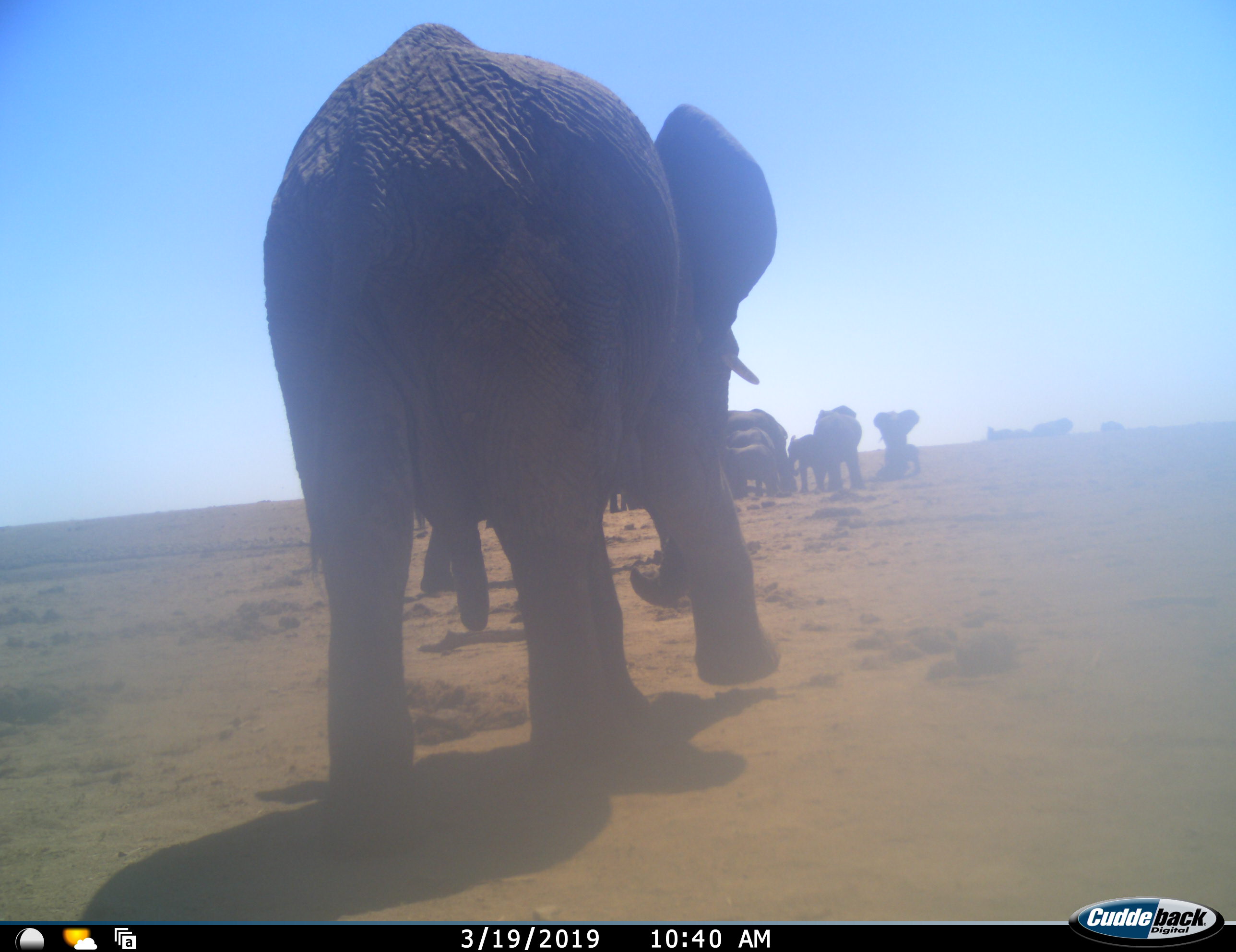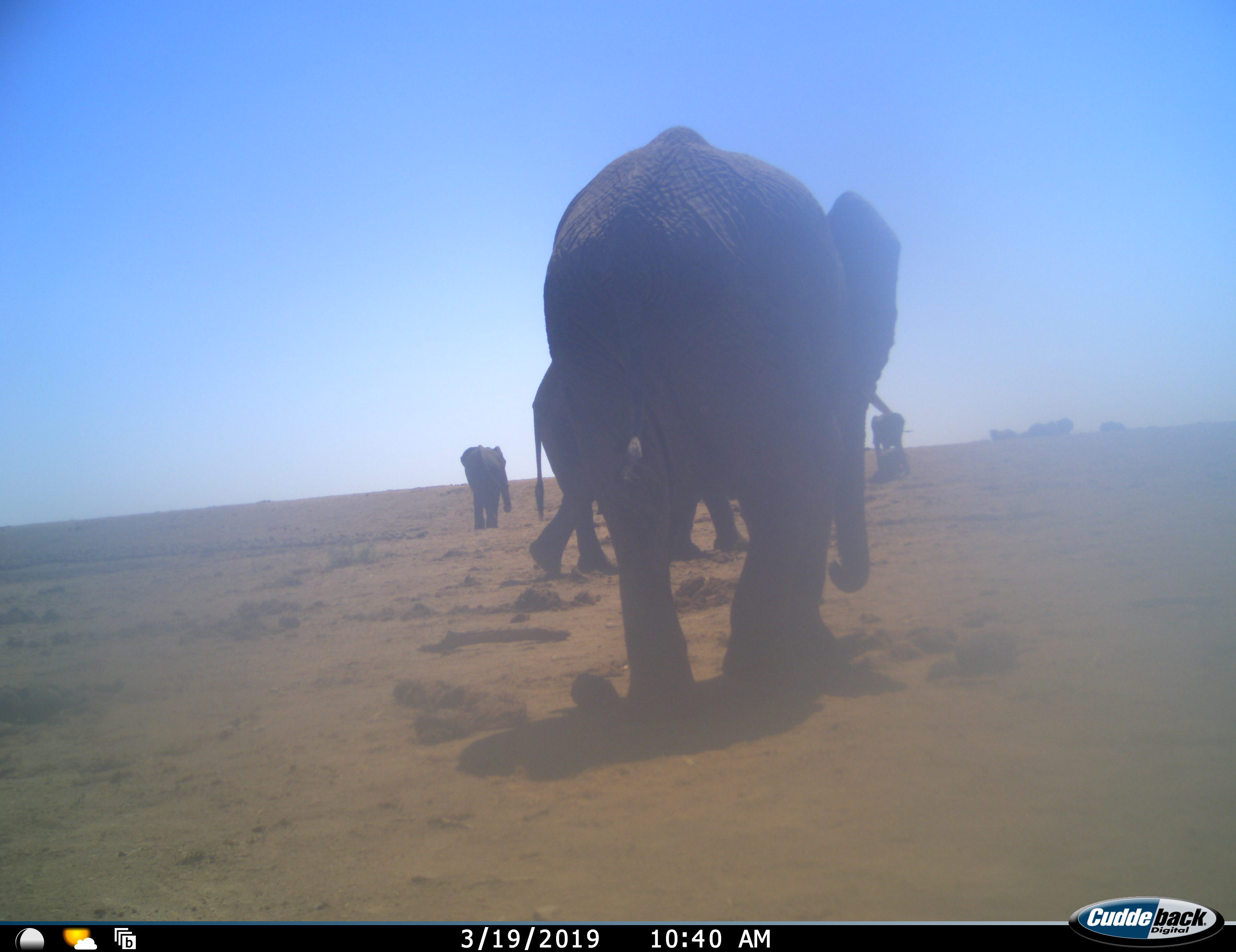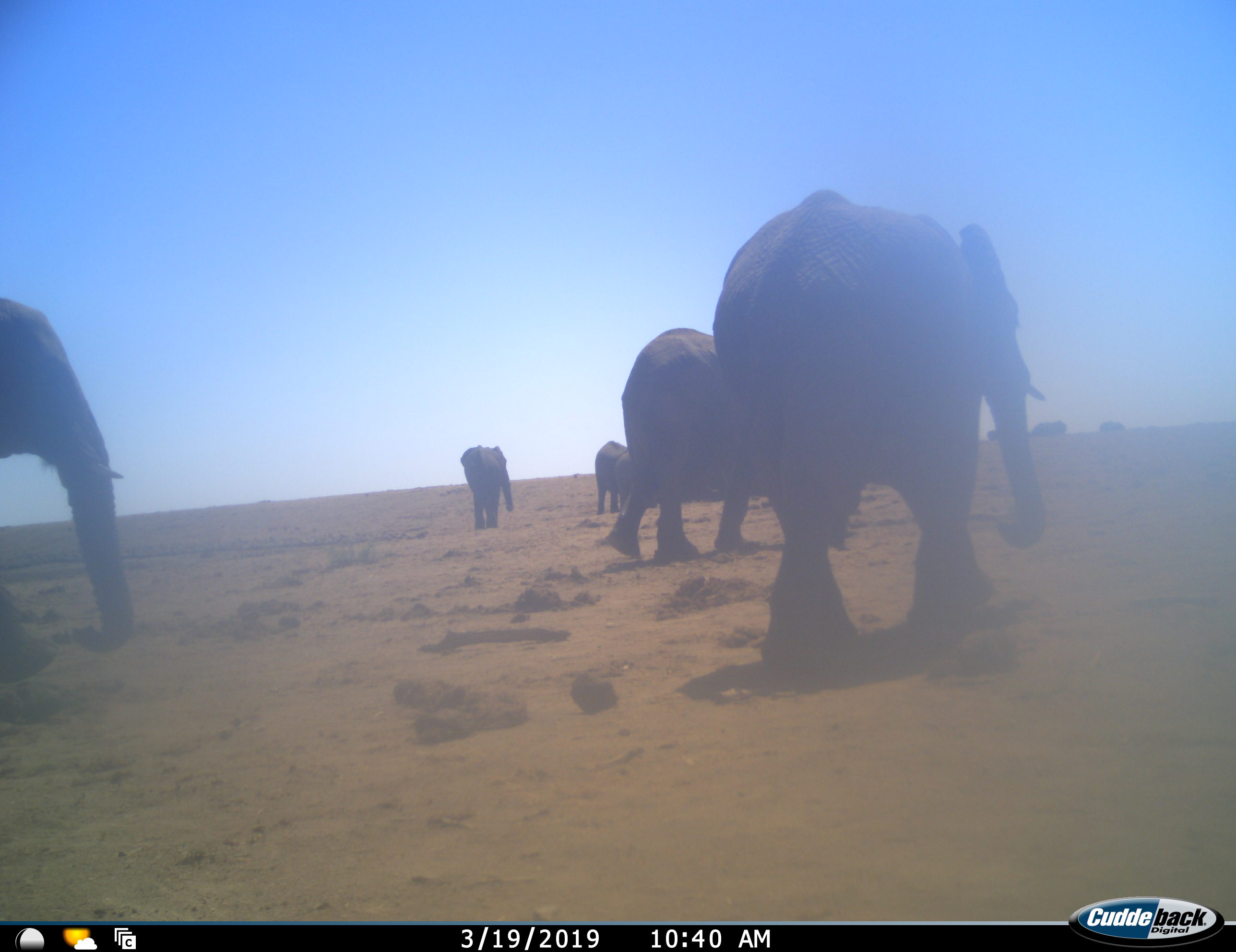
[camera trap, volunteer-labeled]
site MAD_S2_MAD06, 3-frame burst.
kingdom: Animalia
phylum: Chordata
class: Mammalia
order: Proboscidea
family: Elephantidae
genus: Loxodonta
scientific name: Loxodonta africana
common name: african bush elephant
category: elephant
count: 11-50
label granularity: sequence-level